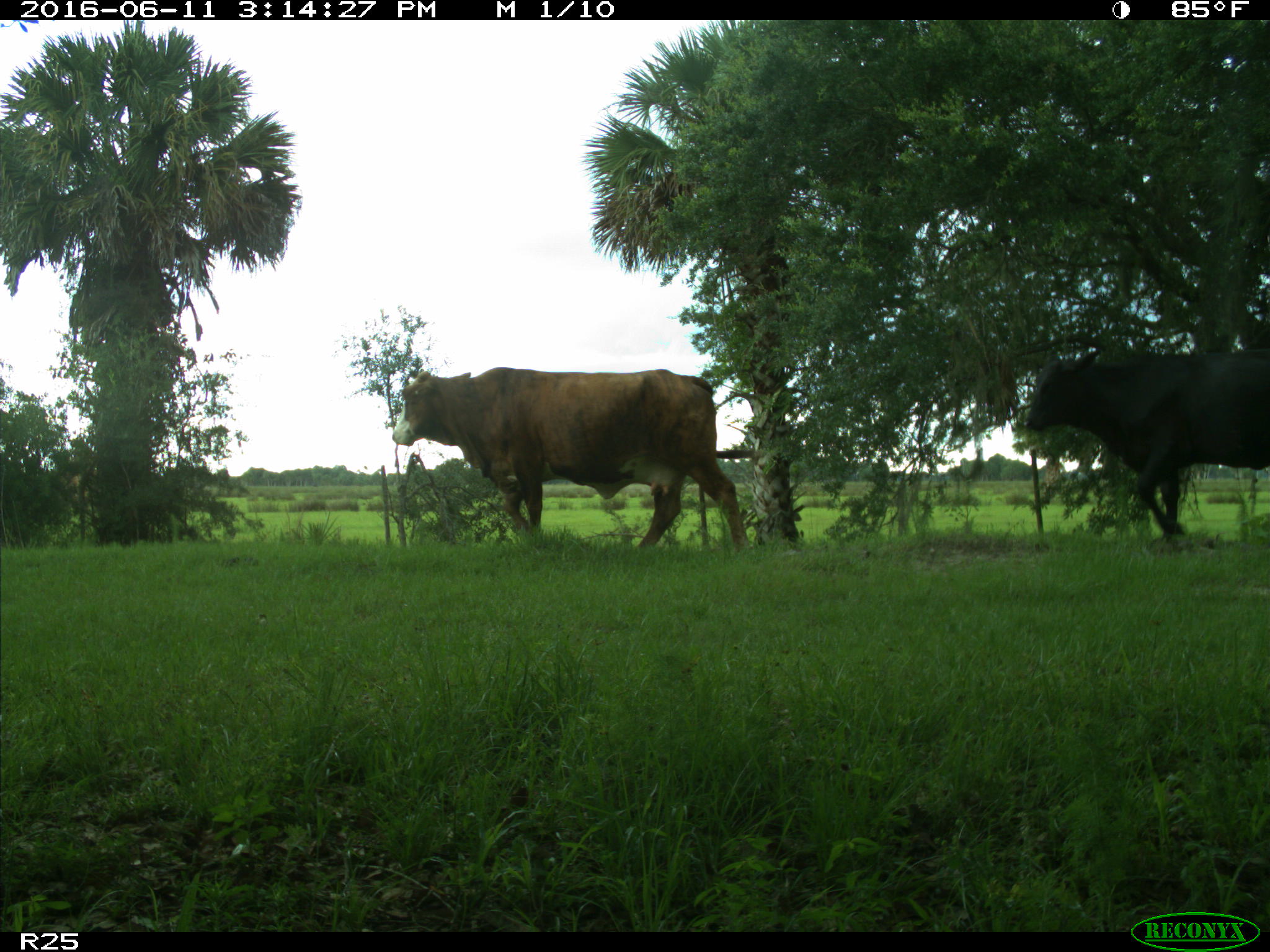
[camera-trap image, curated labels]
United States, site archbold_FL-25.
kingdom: Animalia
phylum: Chordata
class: Mammalia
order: Artiodactyla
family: Bovidae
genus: Bos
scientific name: Bos taurus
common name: domestic cow